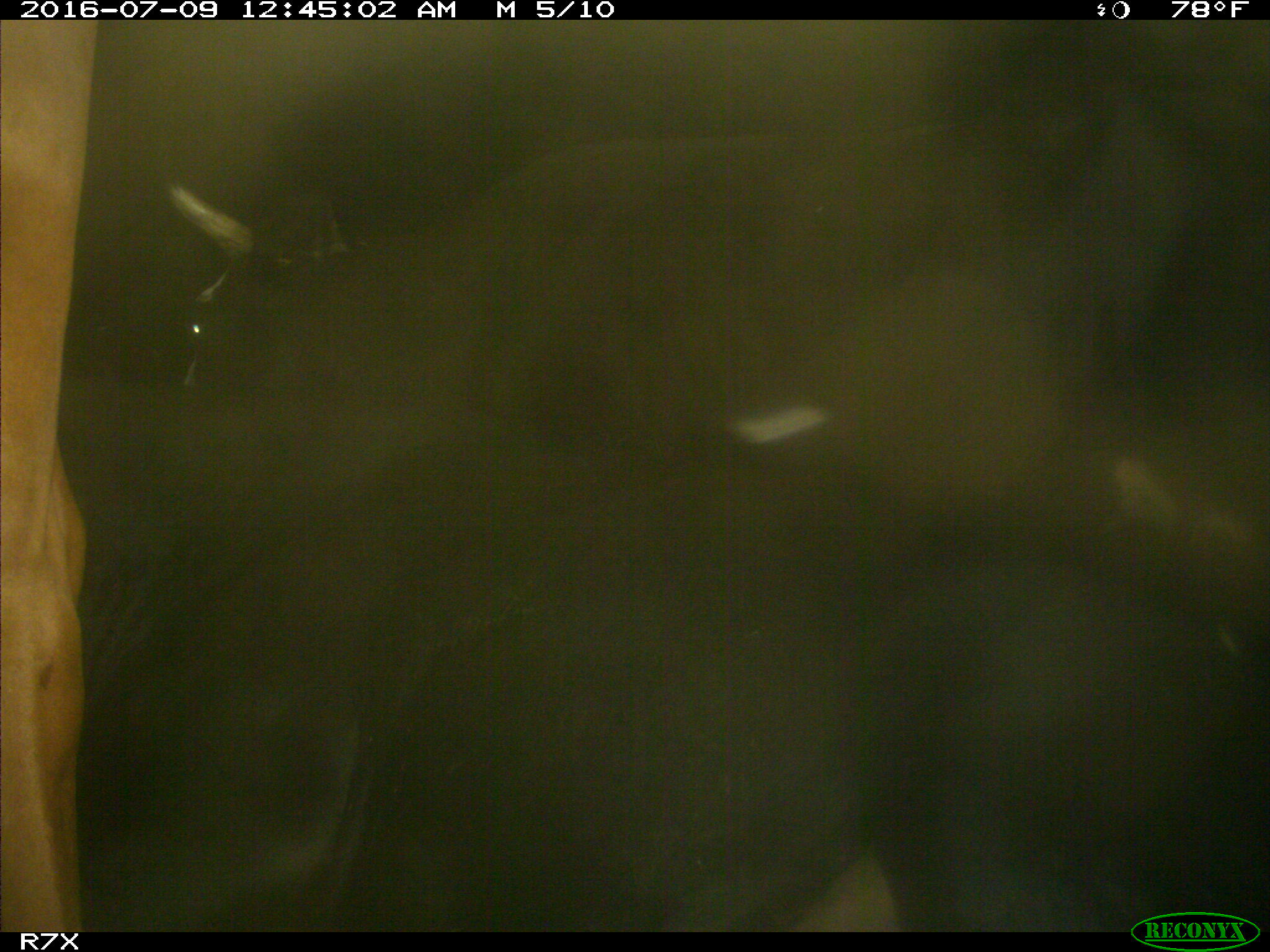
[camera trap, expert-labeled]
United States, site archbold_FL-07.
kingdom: Animalia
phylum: Chordata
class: Mammalia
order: Artiodactyla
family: Bovidae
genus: Bos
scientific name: Bos taurus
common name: domestic cow